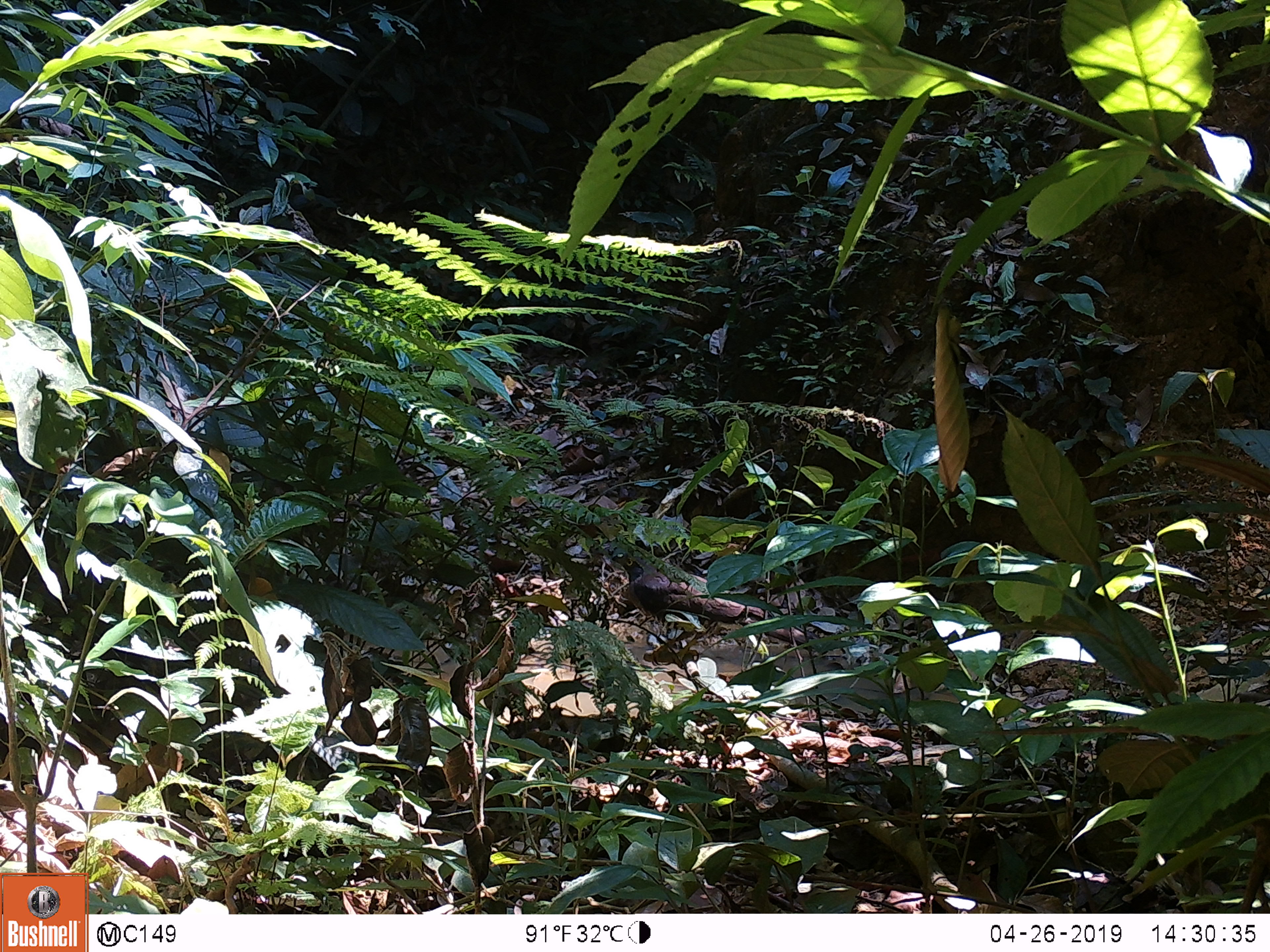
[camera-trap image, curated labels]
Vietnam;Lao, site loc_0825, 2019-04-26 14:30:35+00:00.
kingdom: Animalia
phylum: Chordata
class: Aves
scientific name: Aves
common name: bird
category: unidentified bird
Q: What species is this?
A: Unidentified bird (bird) (Aves).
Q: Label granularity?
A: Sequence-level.